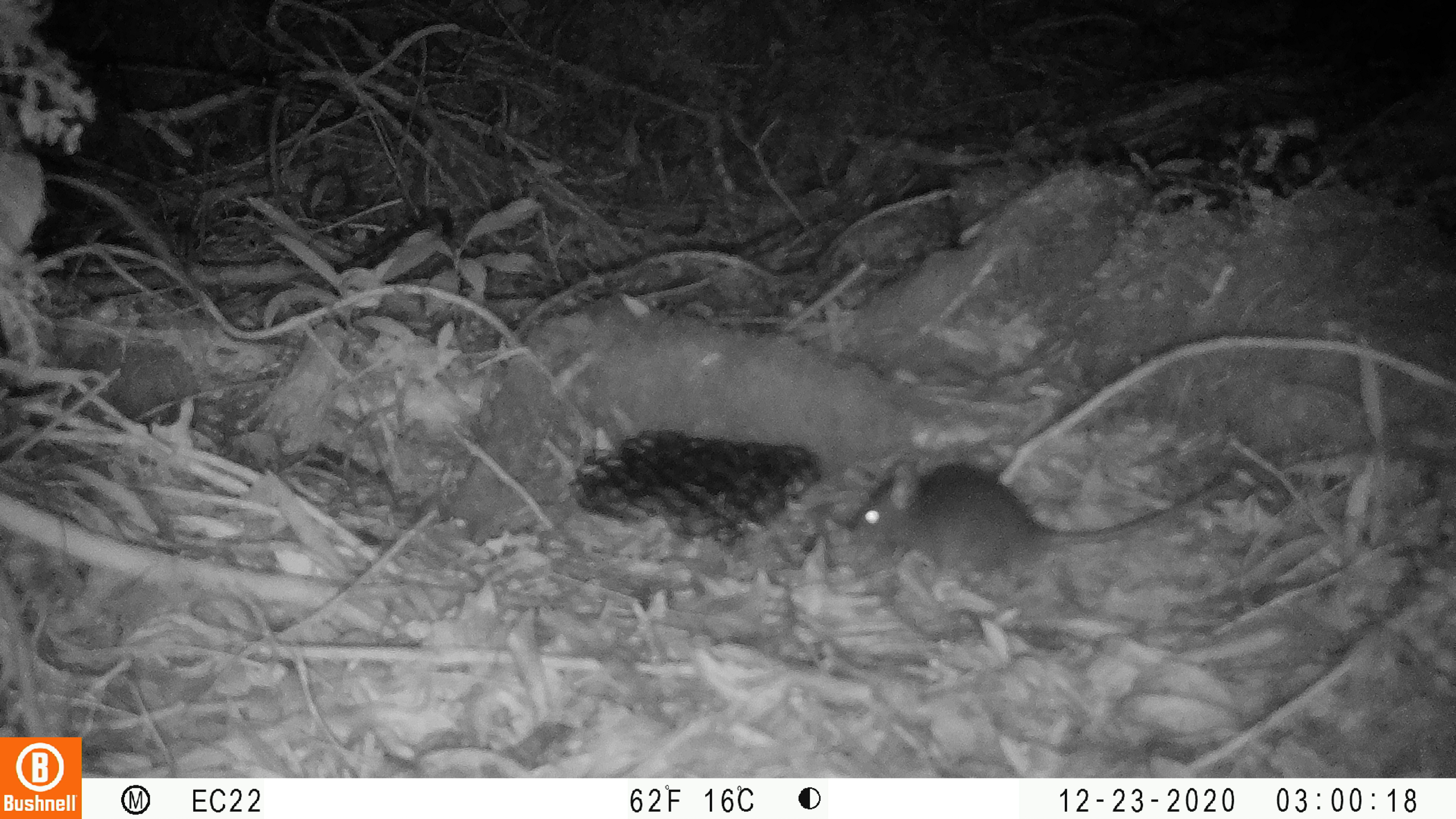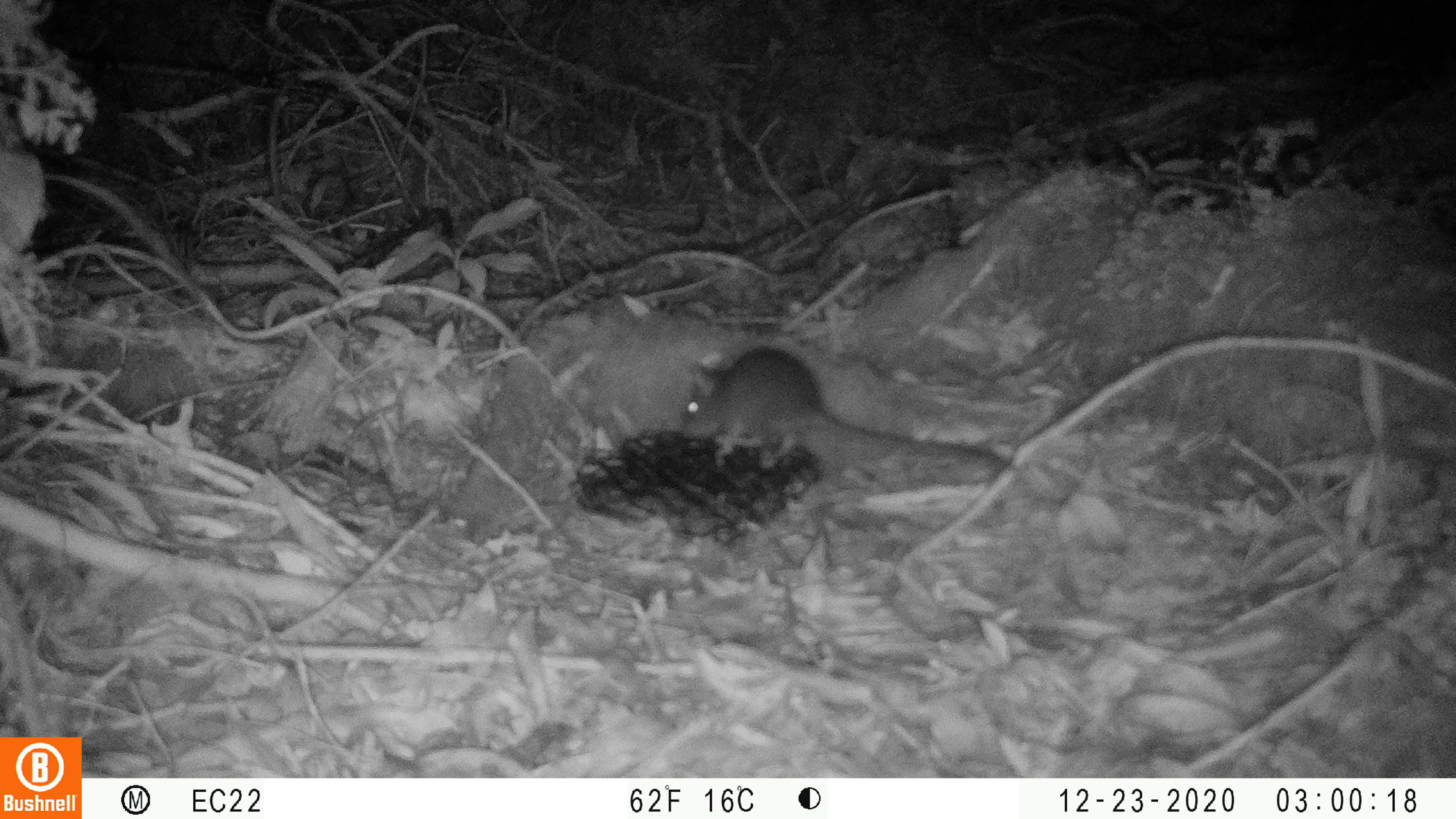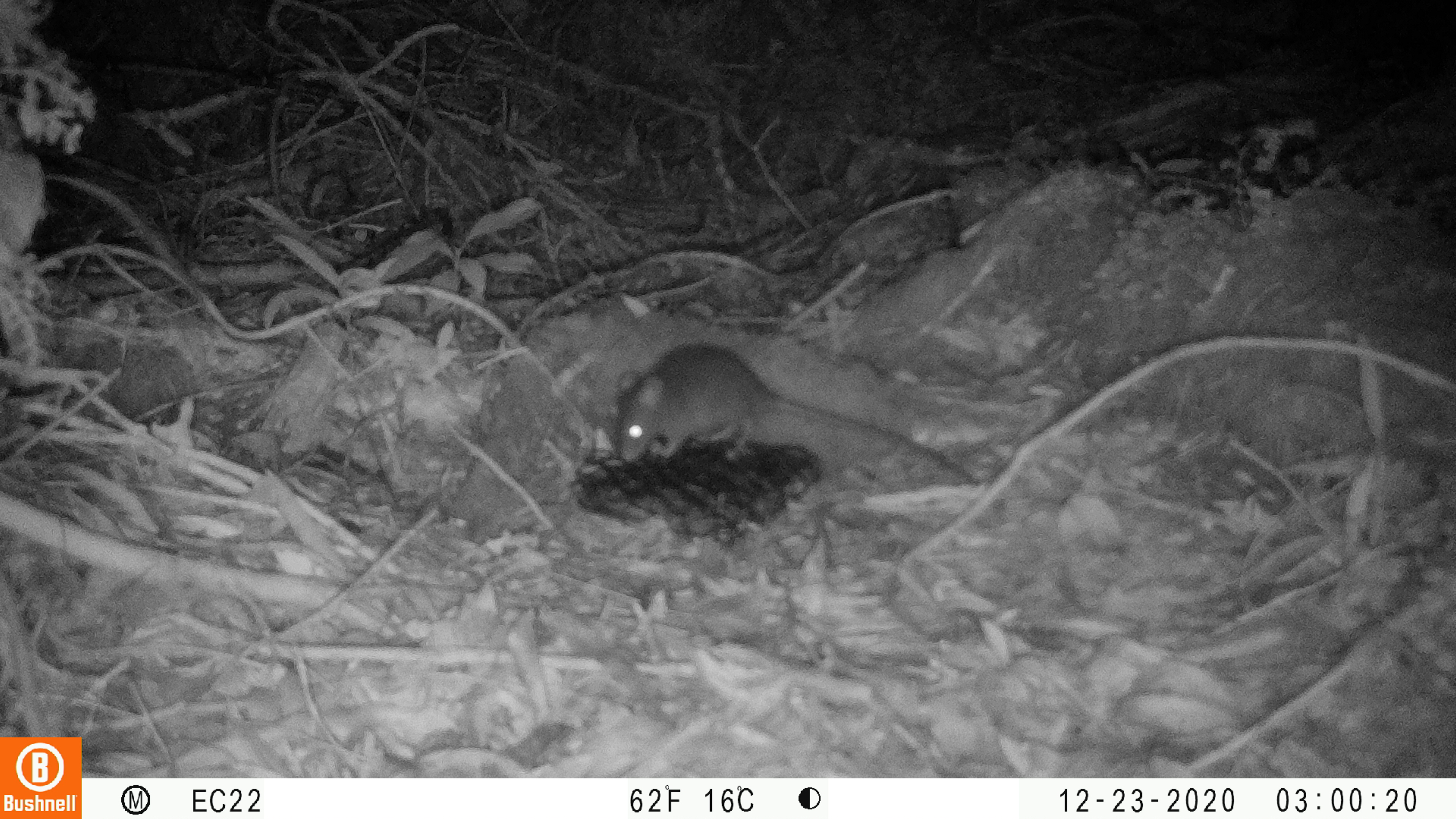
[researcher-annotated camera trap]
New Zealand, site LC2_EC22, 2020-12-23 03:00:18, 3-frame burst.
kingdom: Animalia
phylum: Chordata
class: Mammalia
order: Rodentia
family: Muridae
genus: Rattus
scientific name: Rattus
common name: rat